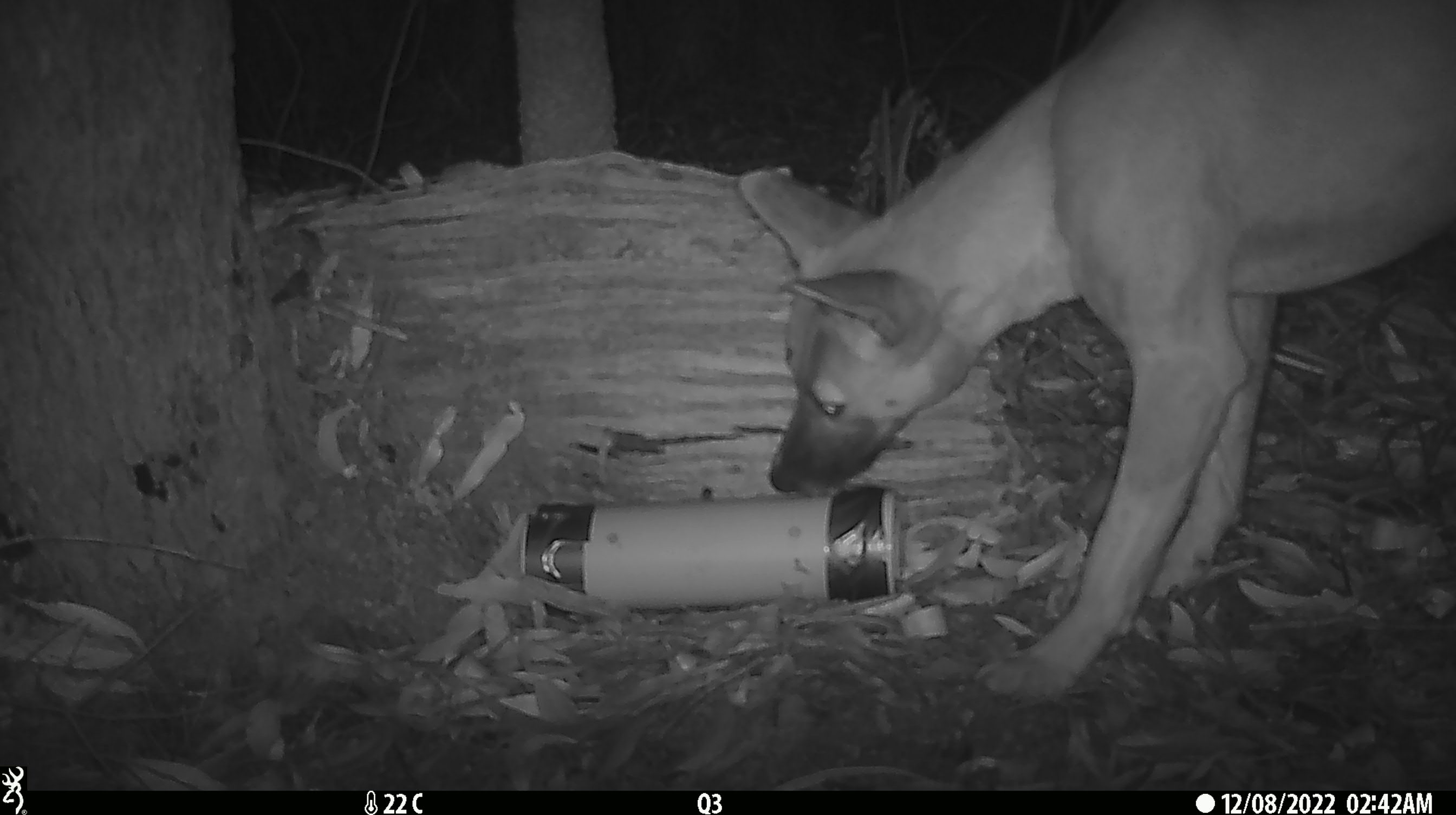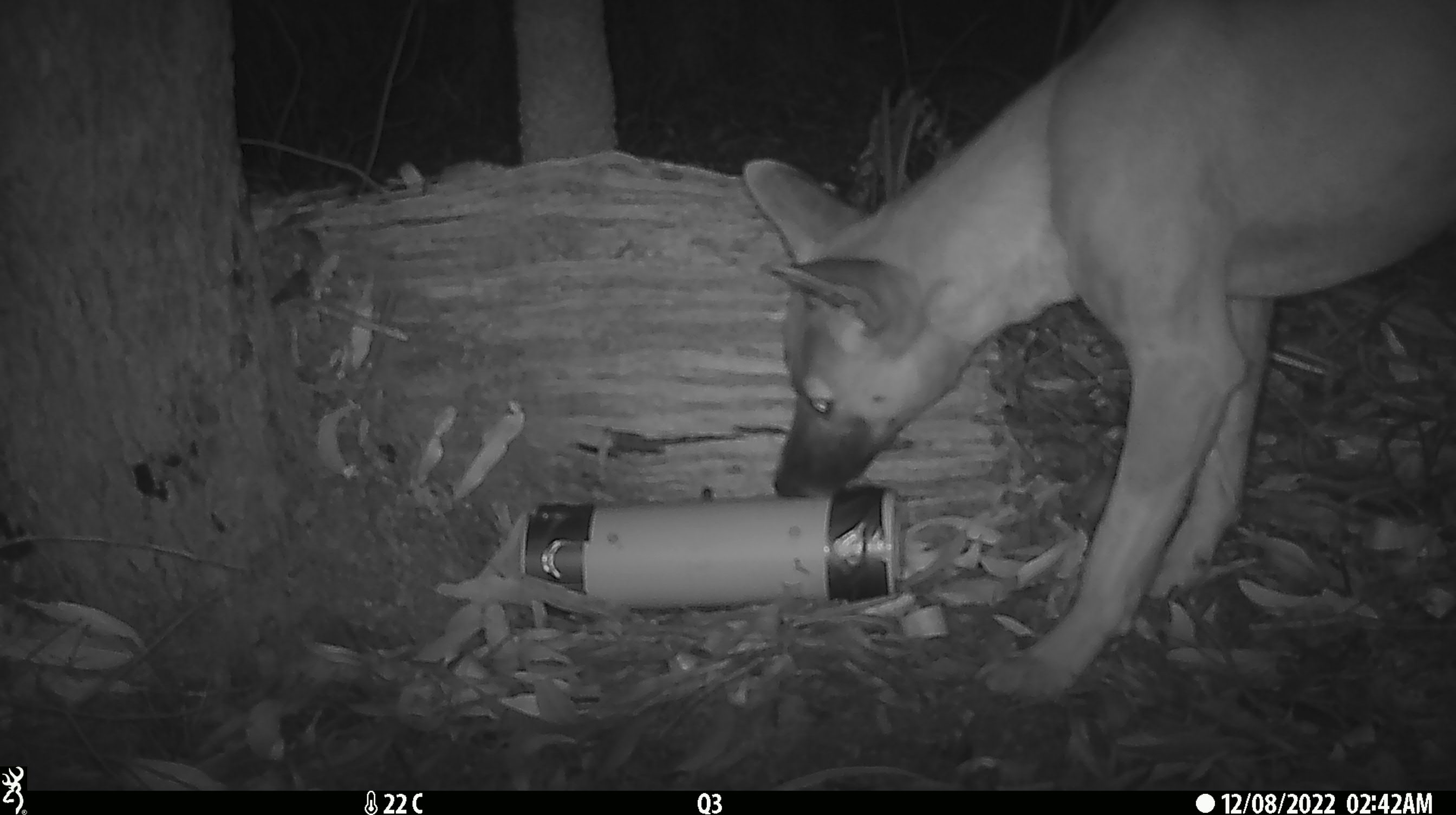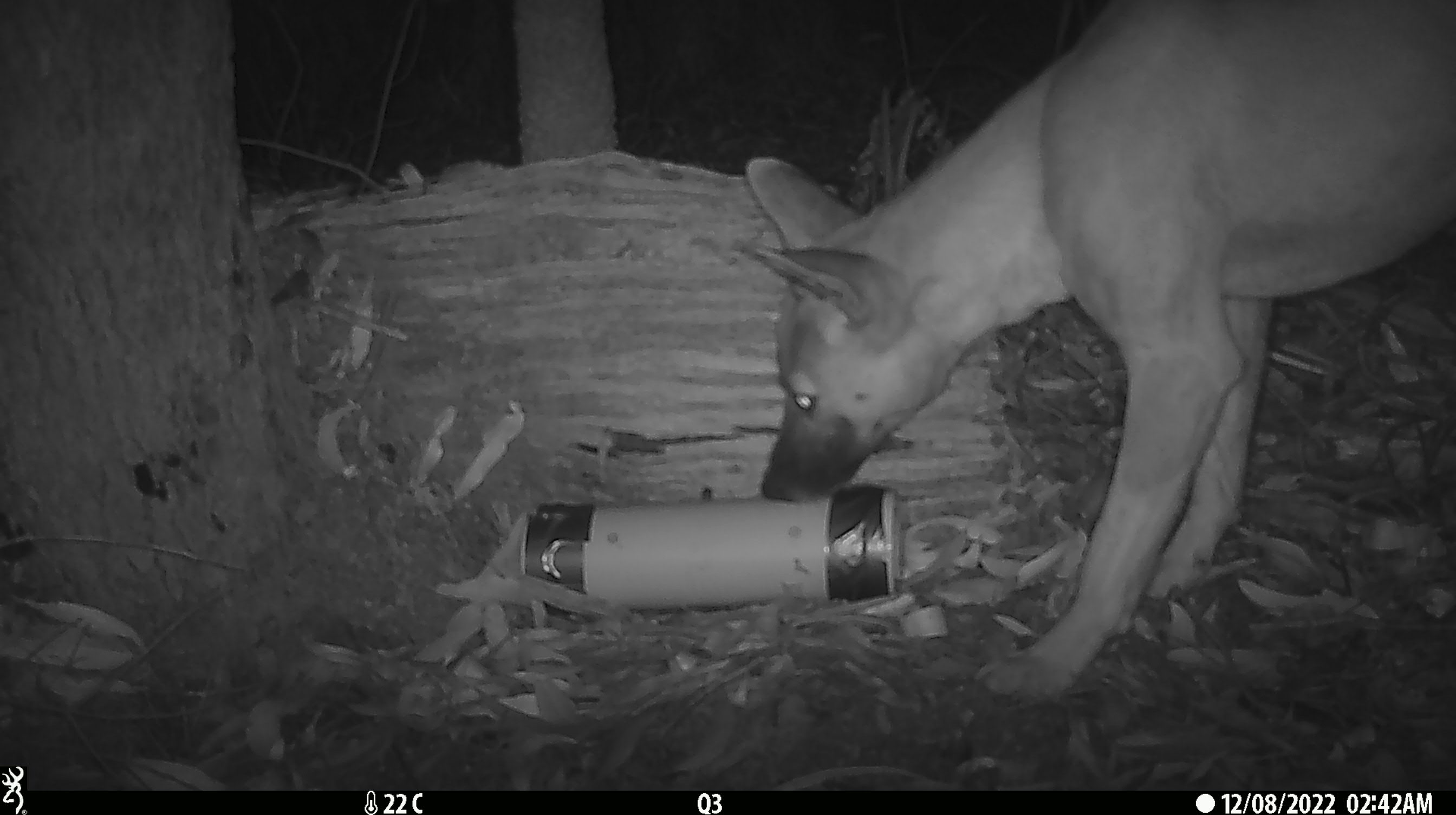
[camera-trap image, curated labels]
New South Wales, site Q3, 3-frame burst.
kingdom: Animalia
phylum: Chordata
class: Mammalia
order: Carnivora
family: Canidae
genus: Canis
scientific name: Canis familiaris dingo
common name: dingo